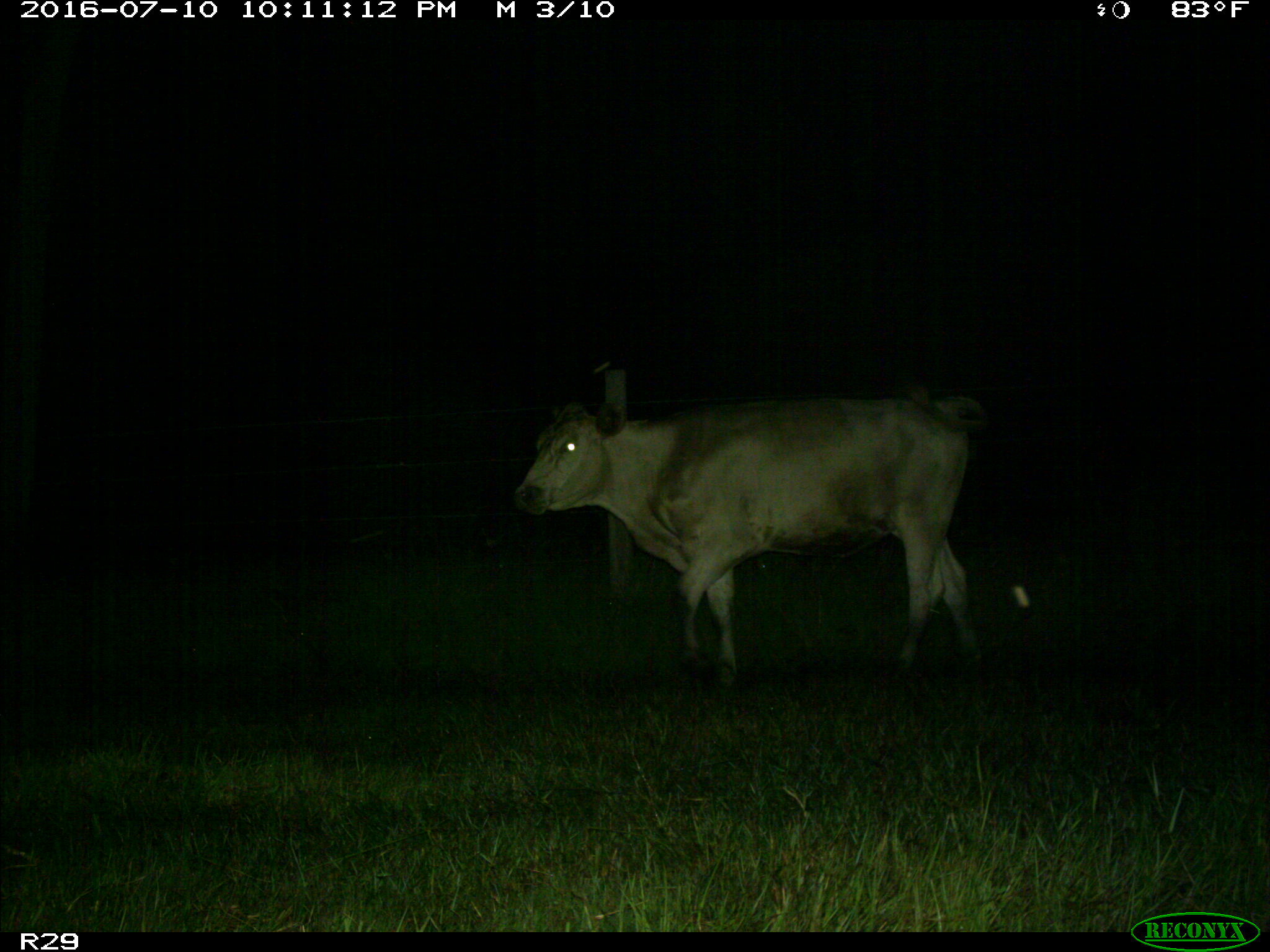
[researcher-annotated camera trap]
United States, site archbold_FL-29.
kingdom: Animalia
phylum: Chordata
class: Mammalia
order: Artiodactyla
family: Bovidae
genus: Bos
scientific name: Bos taurus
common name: domestic cow